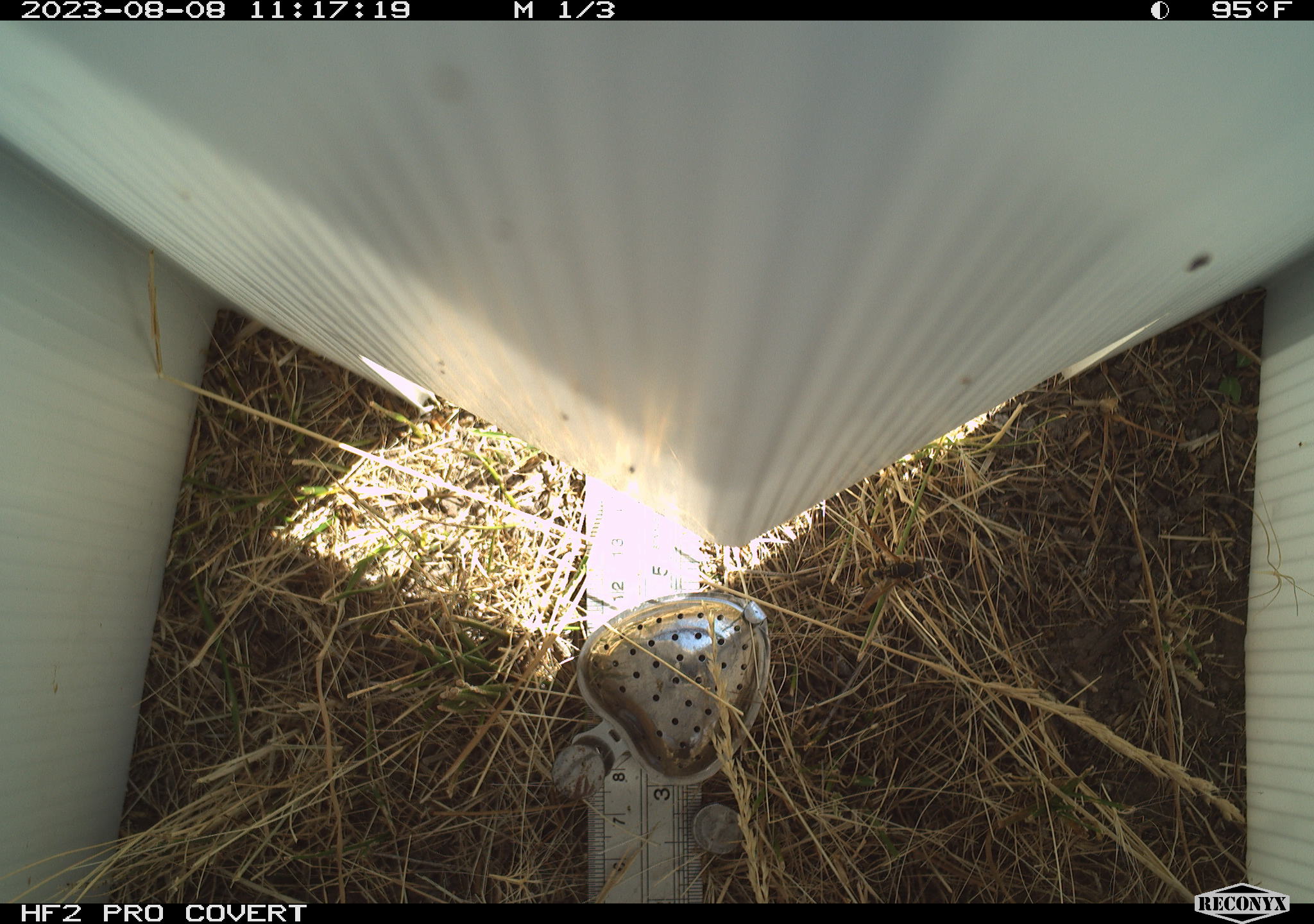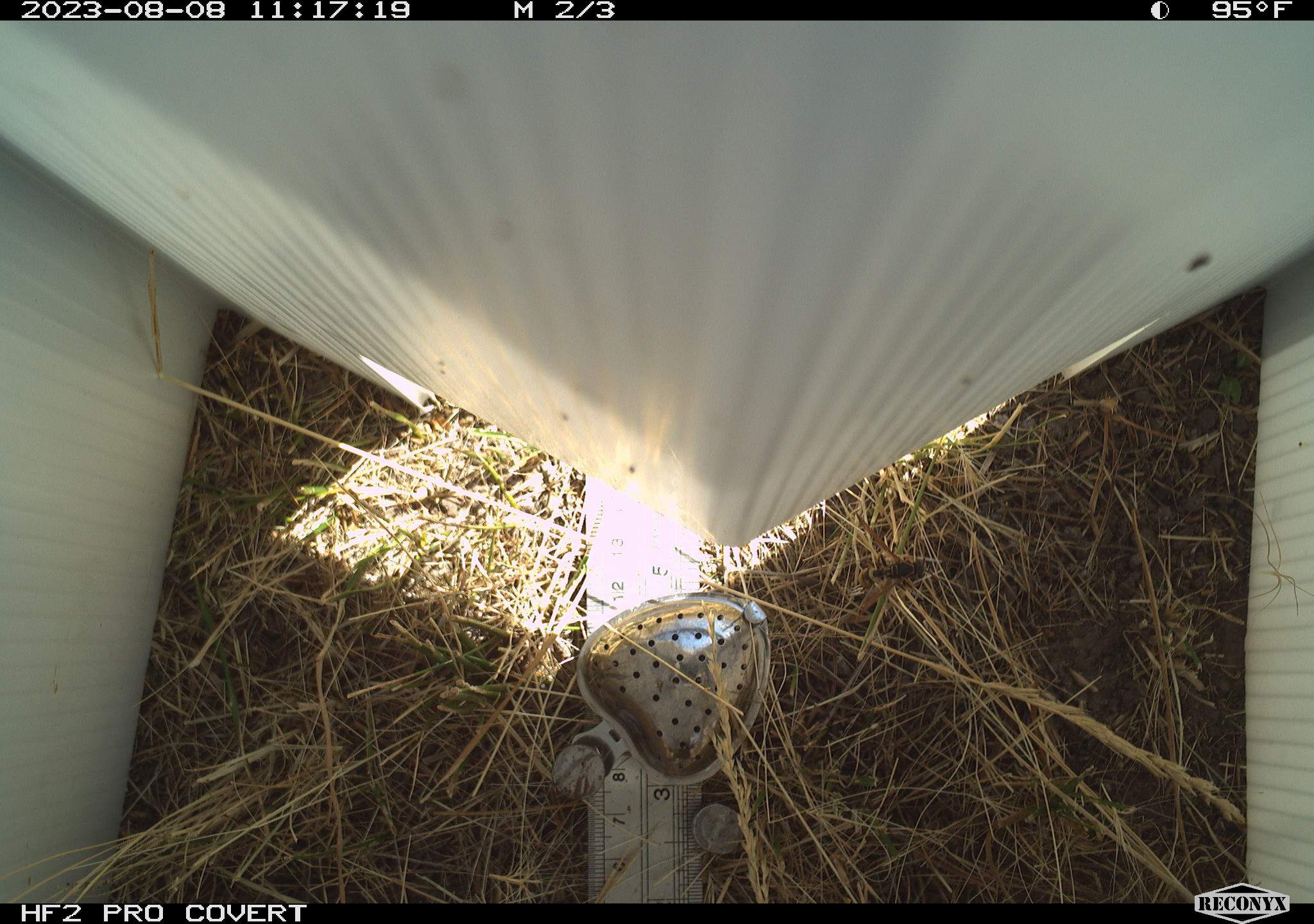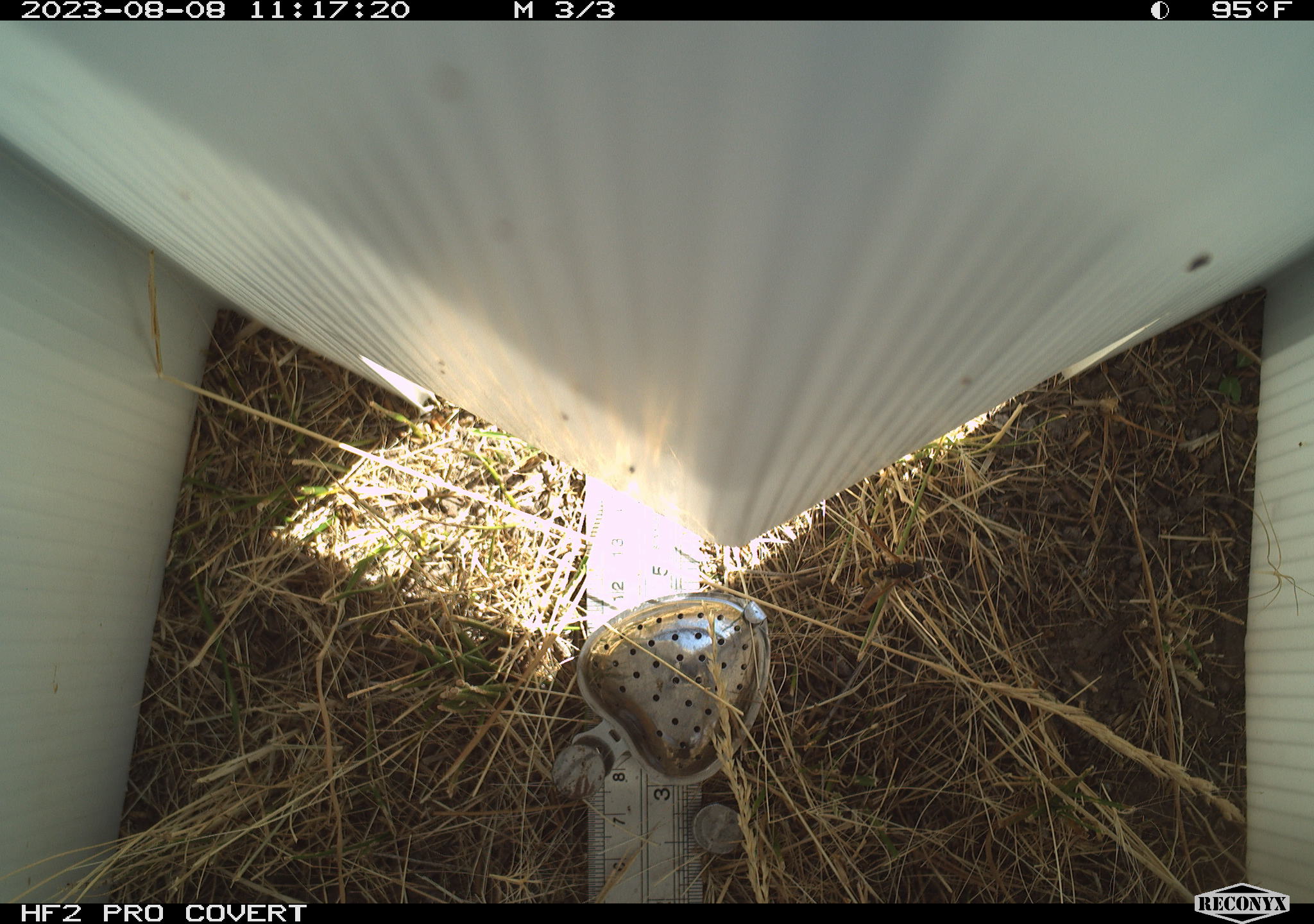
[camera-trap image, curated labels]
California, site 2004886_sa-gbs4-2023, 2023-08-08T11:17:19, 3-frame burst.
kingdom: Animalia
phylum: Arthropoda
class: Insecta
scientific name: Insecta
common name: insect